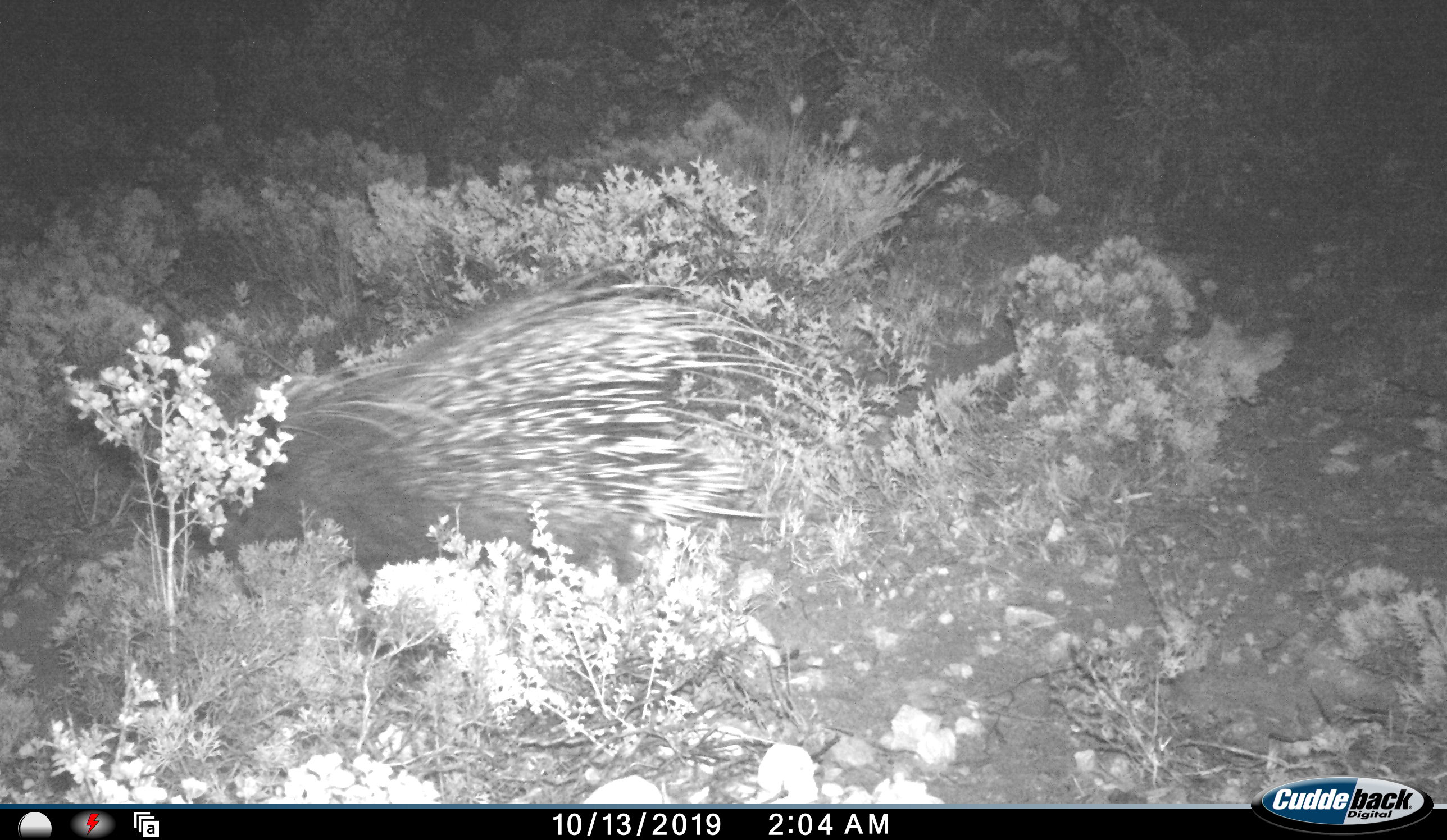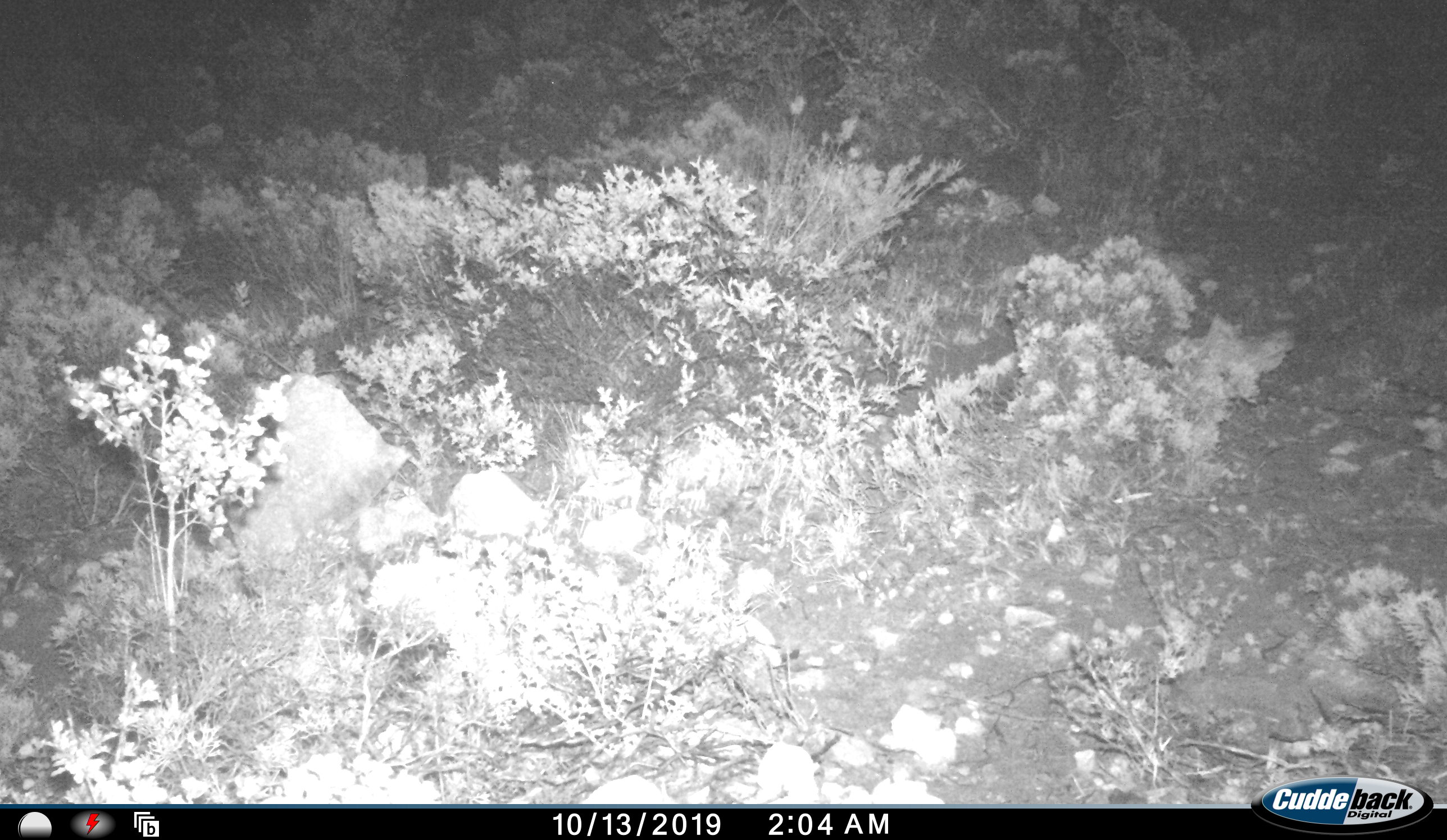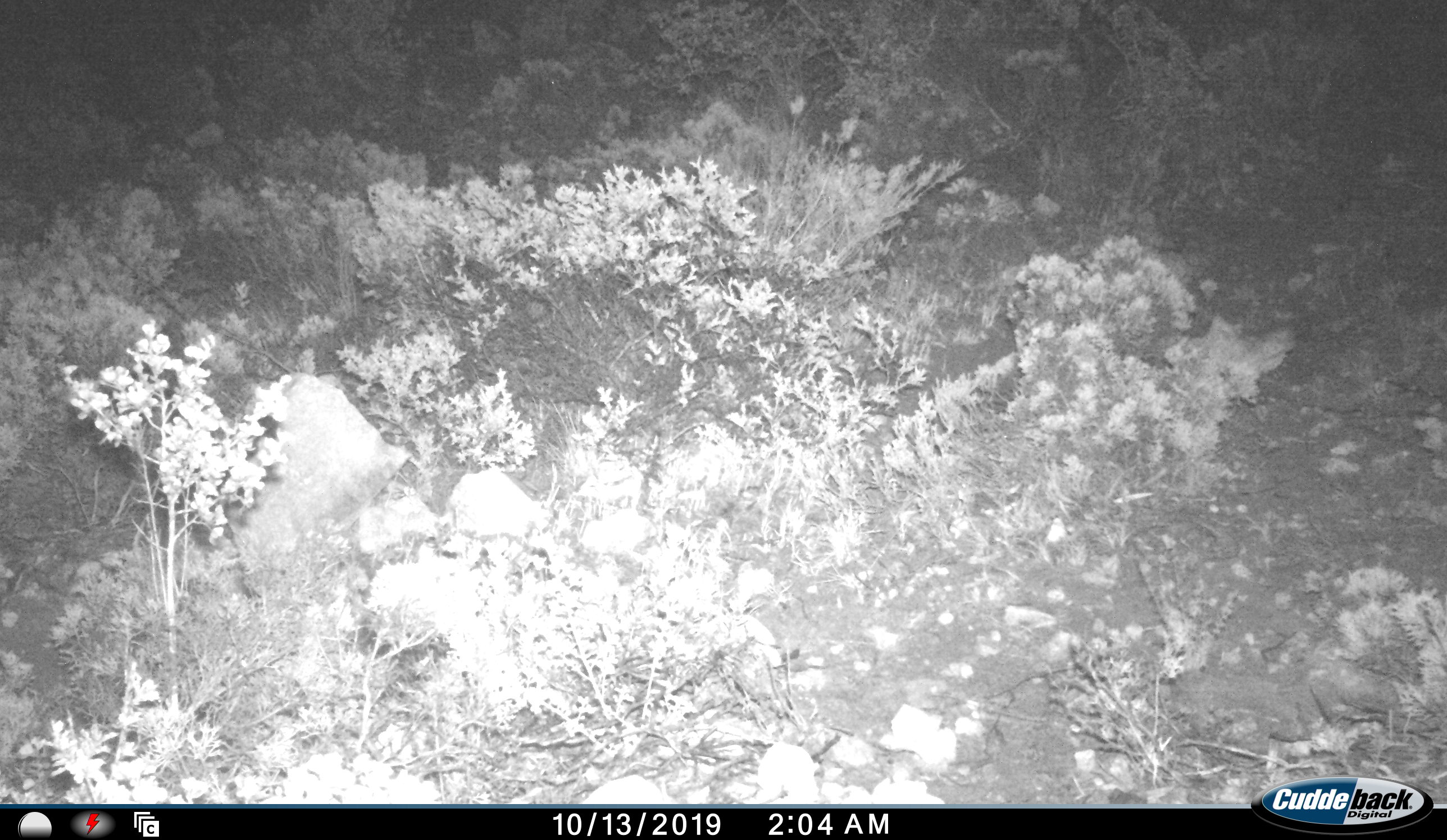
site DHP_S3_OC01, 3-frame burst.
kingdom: Animalia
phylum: Chordata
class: Mammalia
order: Rodentia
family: Hystricidae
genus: Hystrix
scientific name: Hystrix cristata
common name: crested porcupine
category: porcupine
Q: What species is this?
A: Porcupine (crested porcupine) (Hystrix cristata).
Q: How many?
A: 1.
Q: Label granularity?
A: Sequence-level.